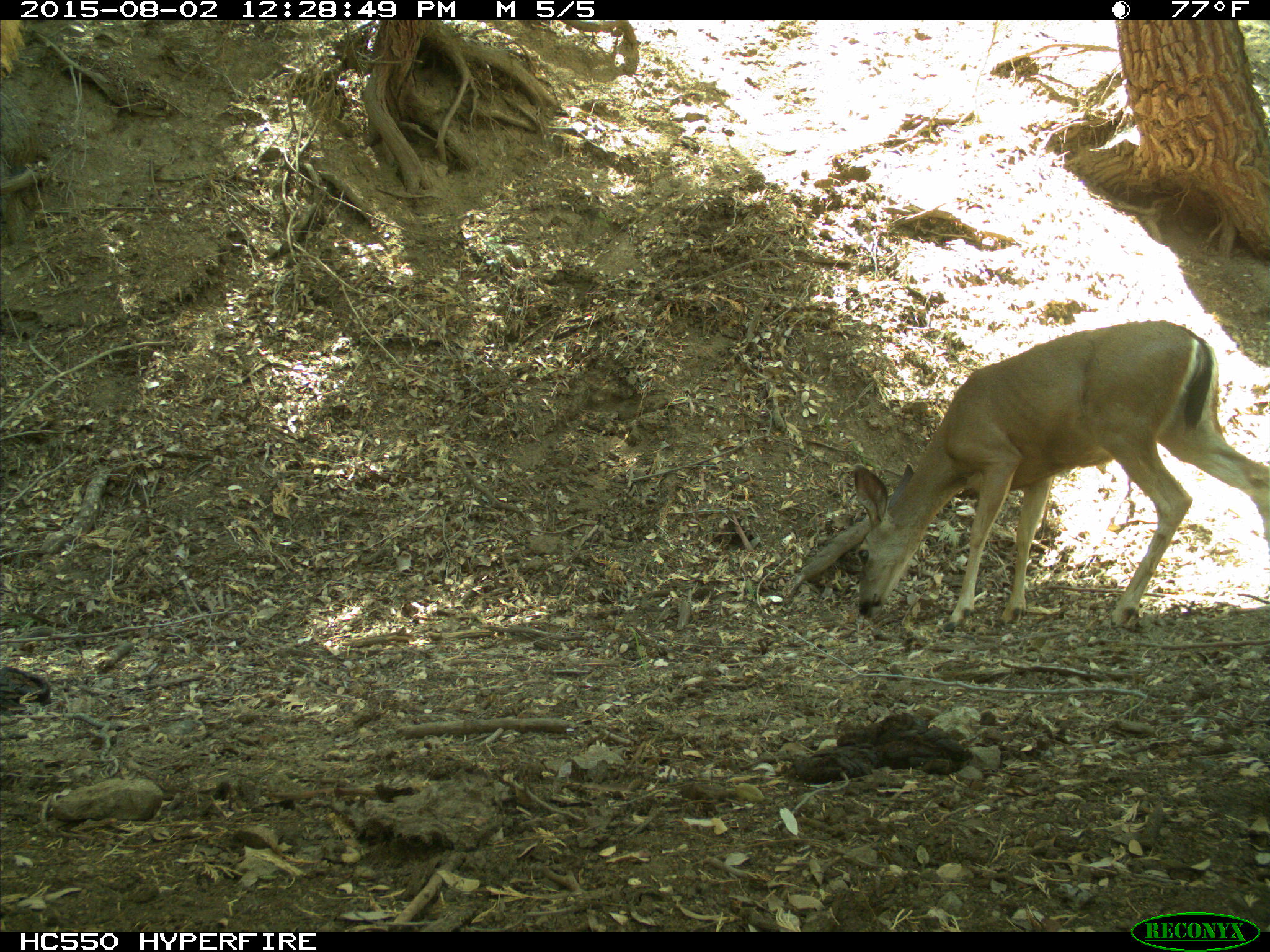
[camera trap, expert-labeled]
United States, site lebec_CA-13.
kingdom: Animalia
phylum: Chordata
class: Mammalia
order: Artiodactyla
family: Cervidae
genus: Odocoileus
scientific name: Odocoileus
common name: deer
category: unidentified deer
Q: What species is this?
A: Unidentified deer (deer) (Odocoileus).